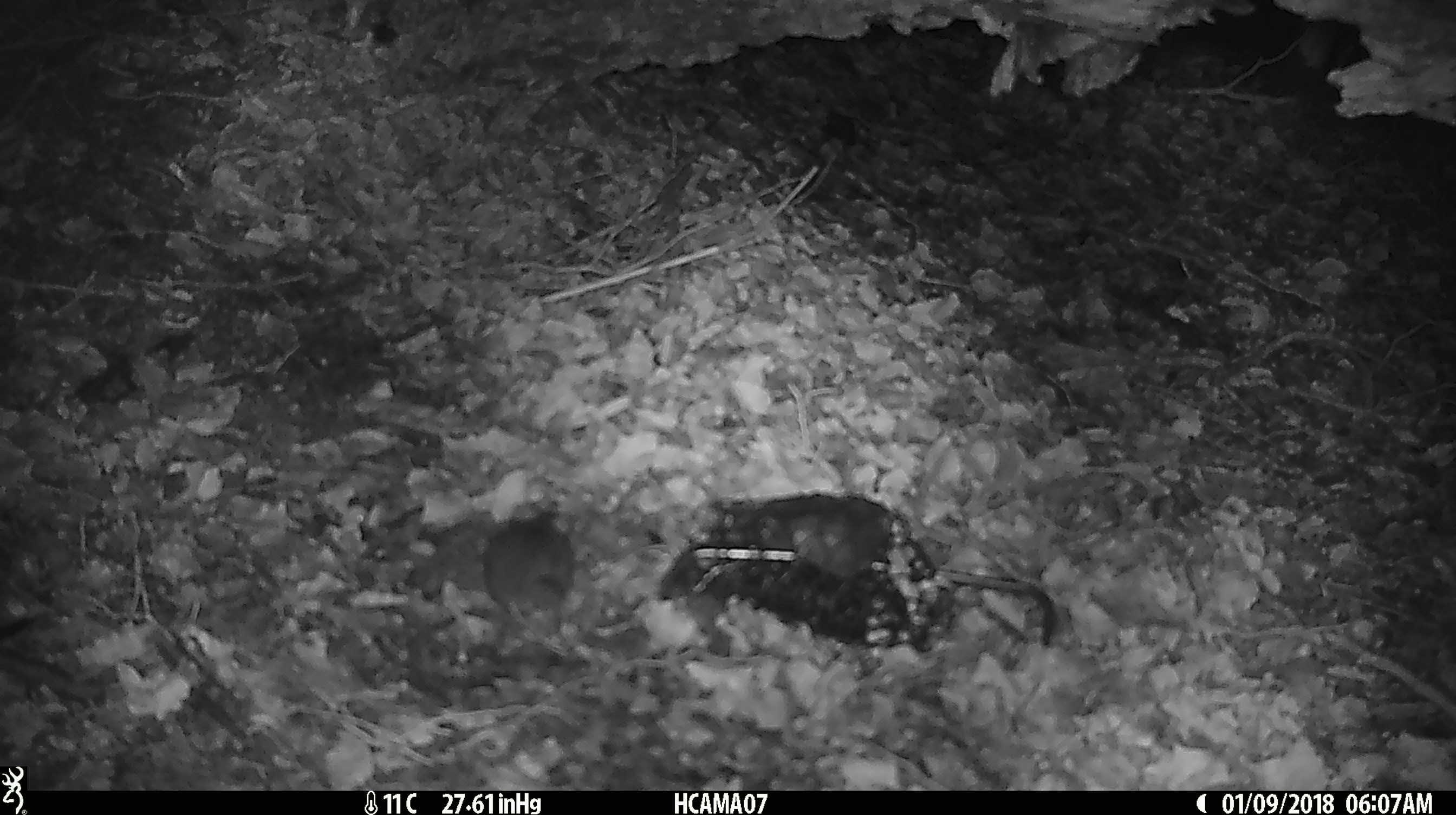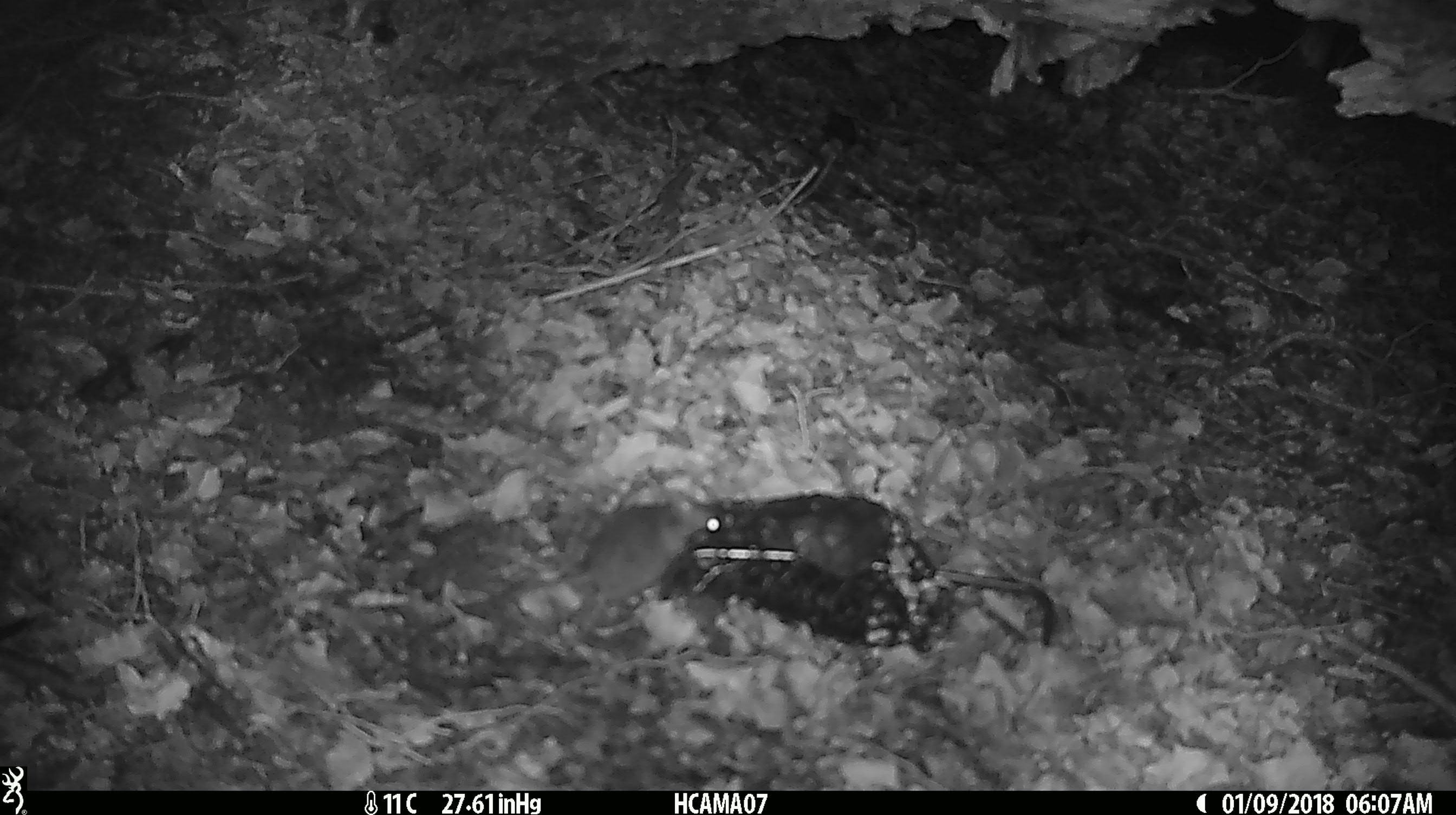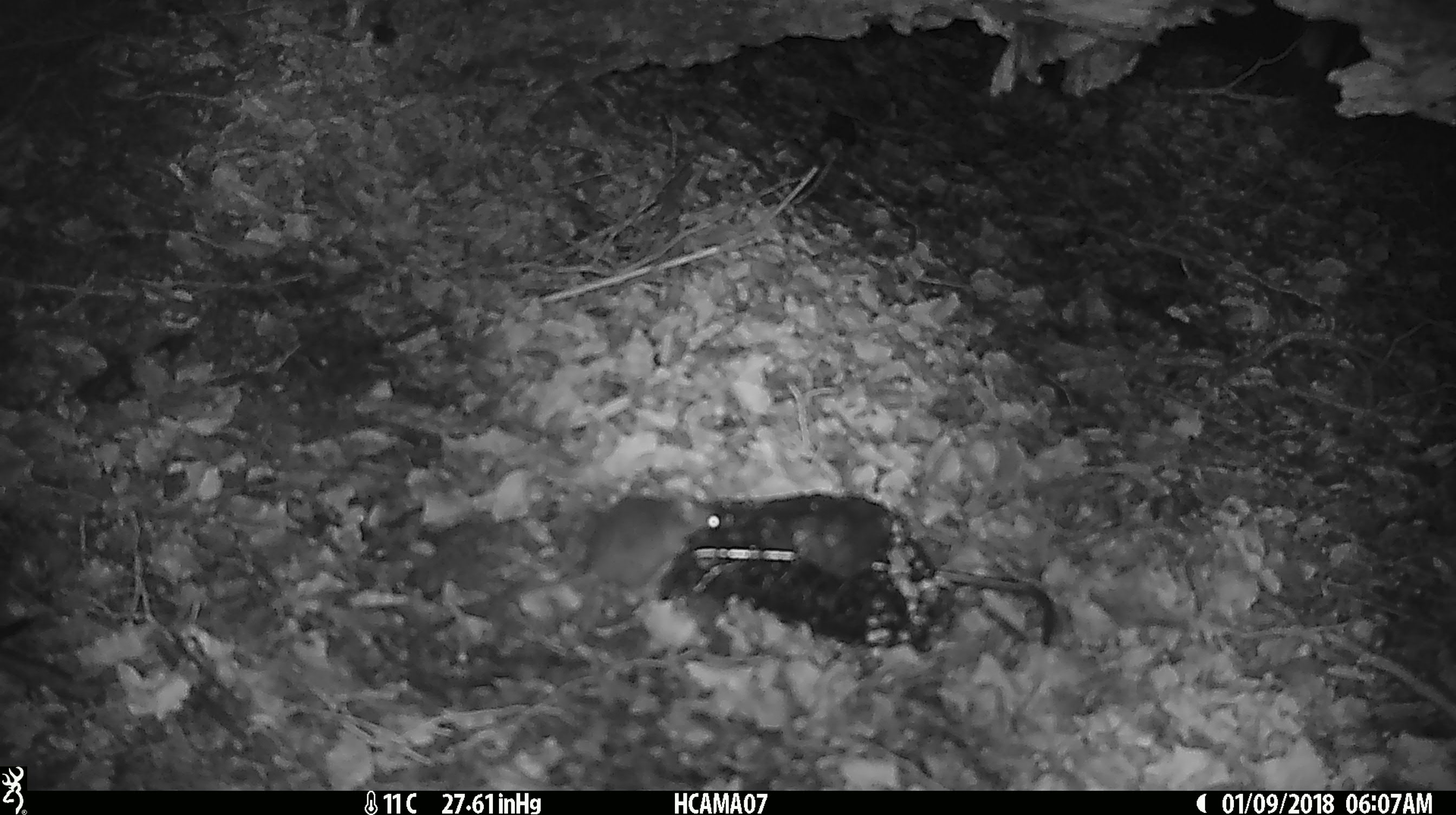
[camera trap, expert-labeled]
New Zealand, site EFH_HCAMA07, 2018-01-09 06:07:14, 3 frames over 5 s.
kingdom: Animalia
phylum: Chordata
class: Mammalia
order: Rodentia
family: Muridae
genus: Mus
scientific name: Mus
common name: mouse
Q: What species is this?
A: Mouse (Mus).